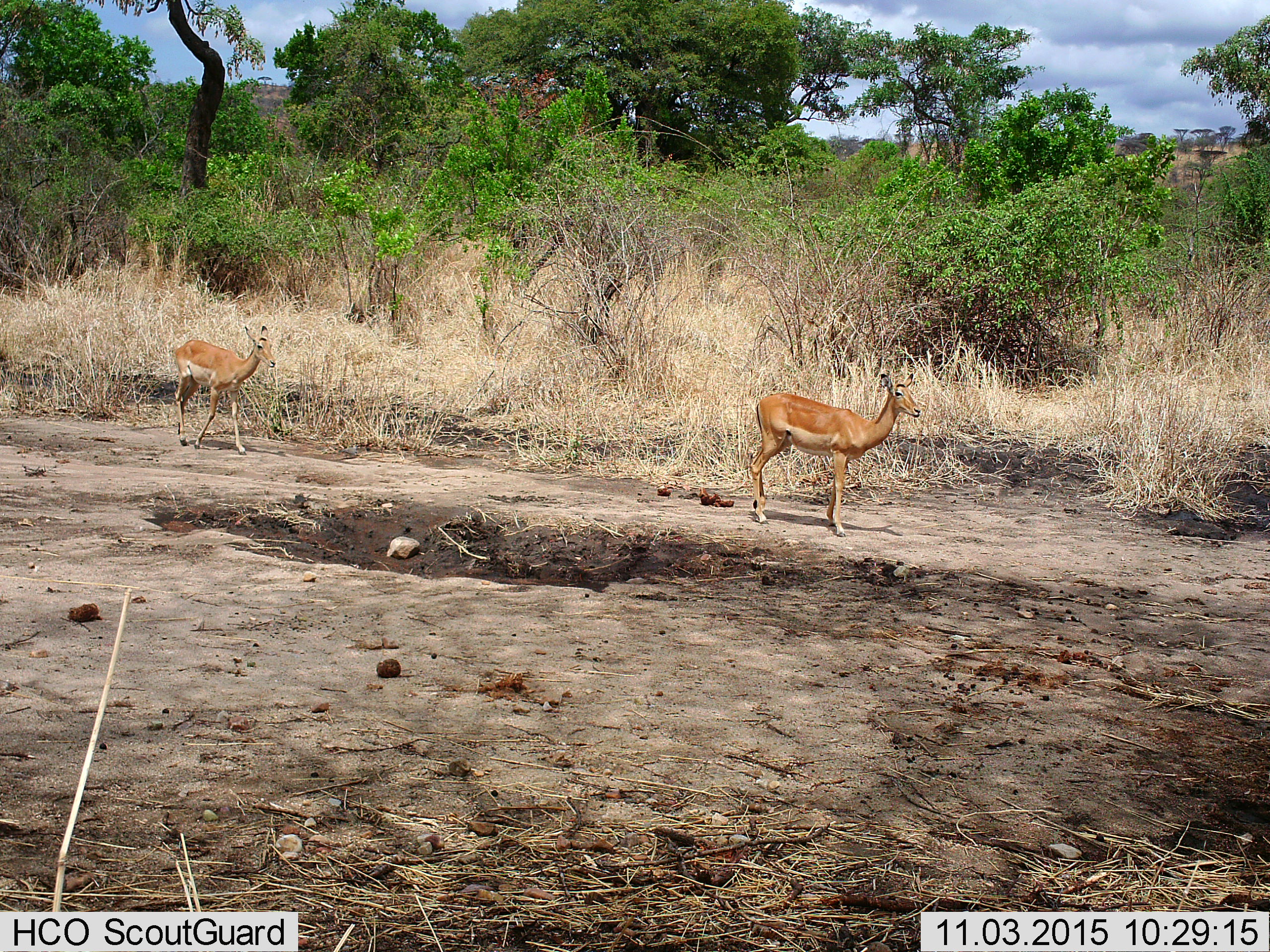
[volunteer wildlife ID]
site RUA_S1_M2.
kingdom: Animalia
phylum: Chordata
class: Mammalia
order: Artiodactyla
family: Bovidae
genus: Aepyceros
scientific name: Aepyceros melampus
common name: impala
Impala (Aepyceros melampus), count 2. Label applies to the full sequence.